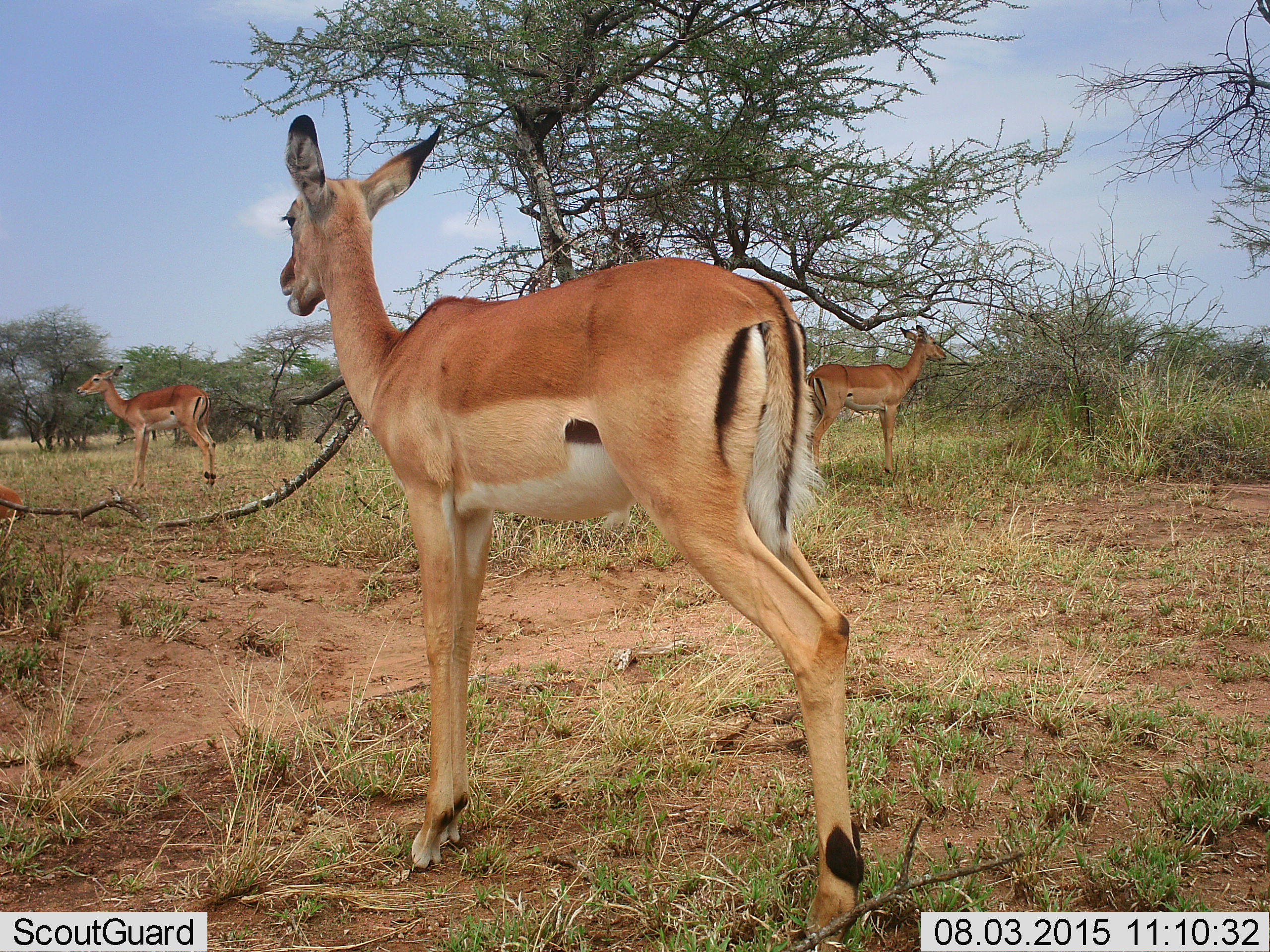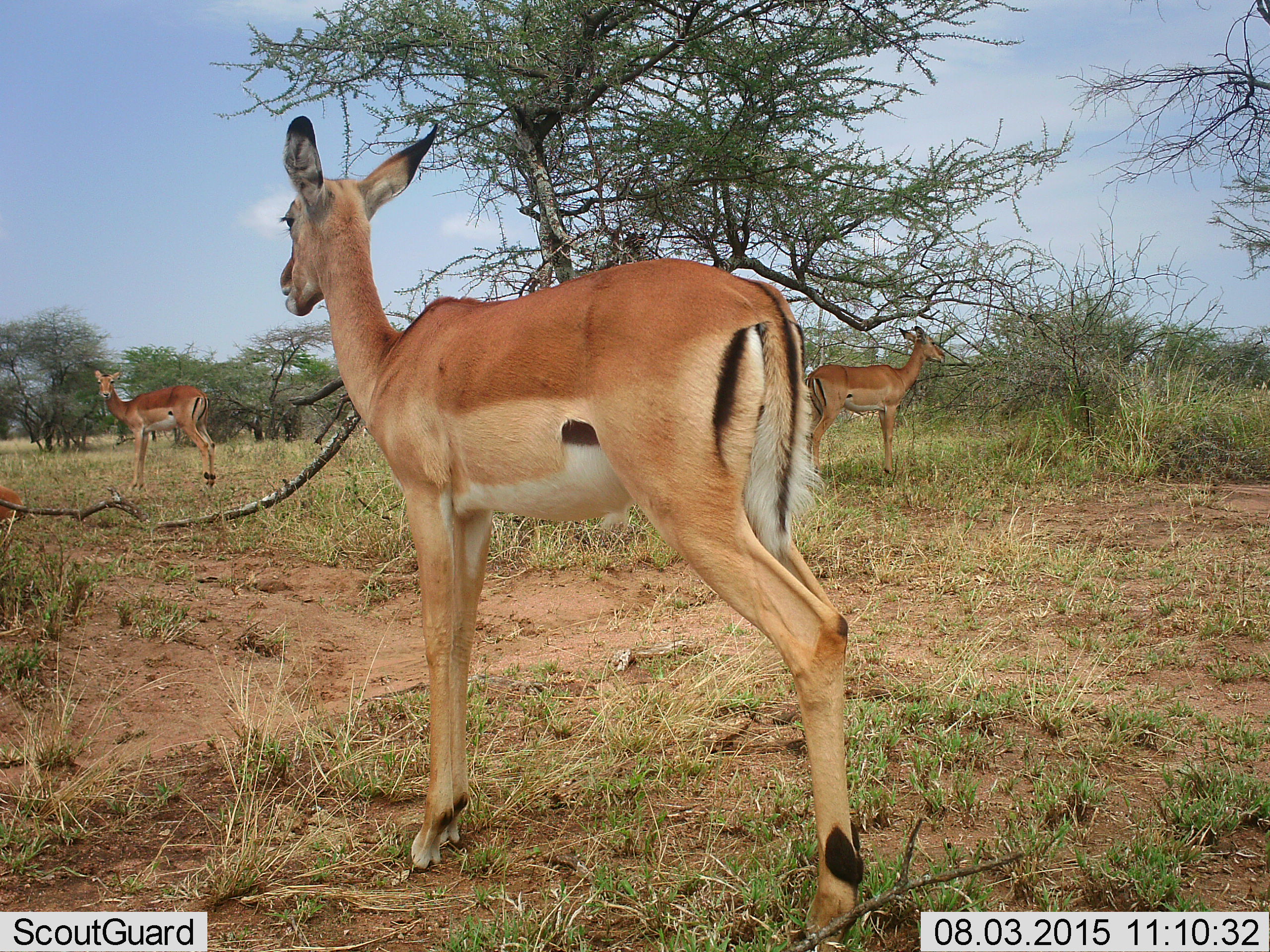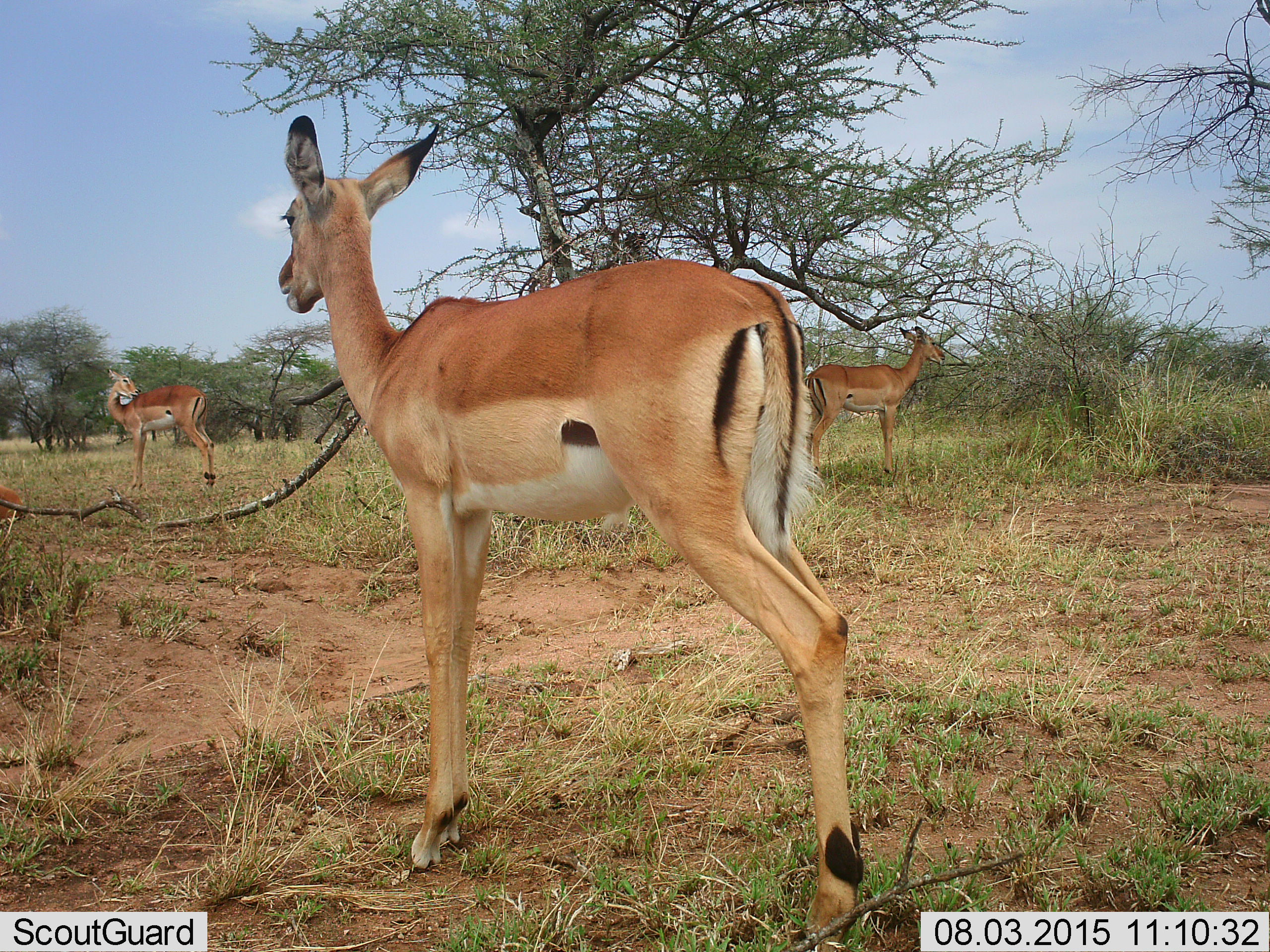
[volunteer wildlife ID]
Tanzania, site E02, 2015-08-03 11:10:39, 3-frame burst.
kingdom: Animalia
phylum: Chordata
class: Mammalia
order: Artiodactyla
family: Bovidae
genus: Eudorcas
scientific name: Eudorcas thomsonii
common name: thomson's gazelle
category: gazellethomsons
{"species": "gazellethomsons (thomson's gazelle) (Eudorcas thomsonii)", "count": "3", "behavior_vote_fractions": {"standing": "100%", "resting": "12%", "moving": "12%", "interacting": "0%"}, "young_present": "12%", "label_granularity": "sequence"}